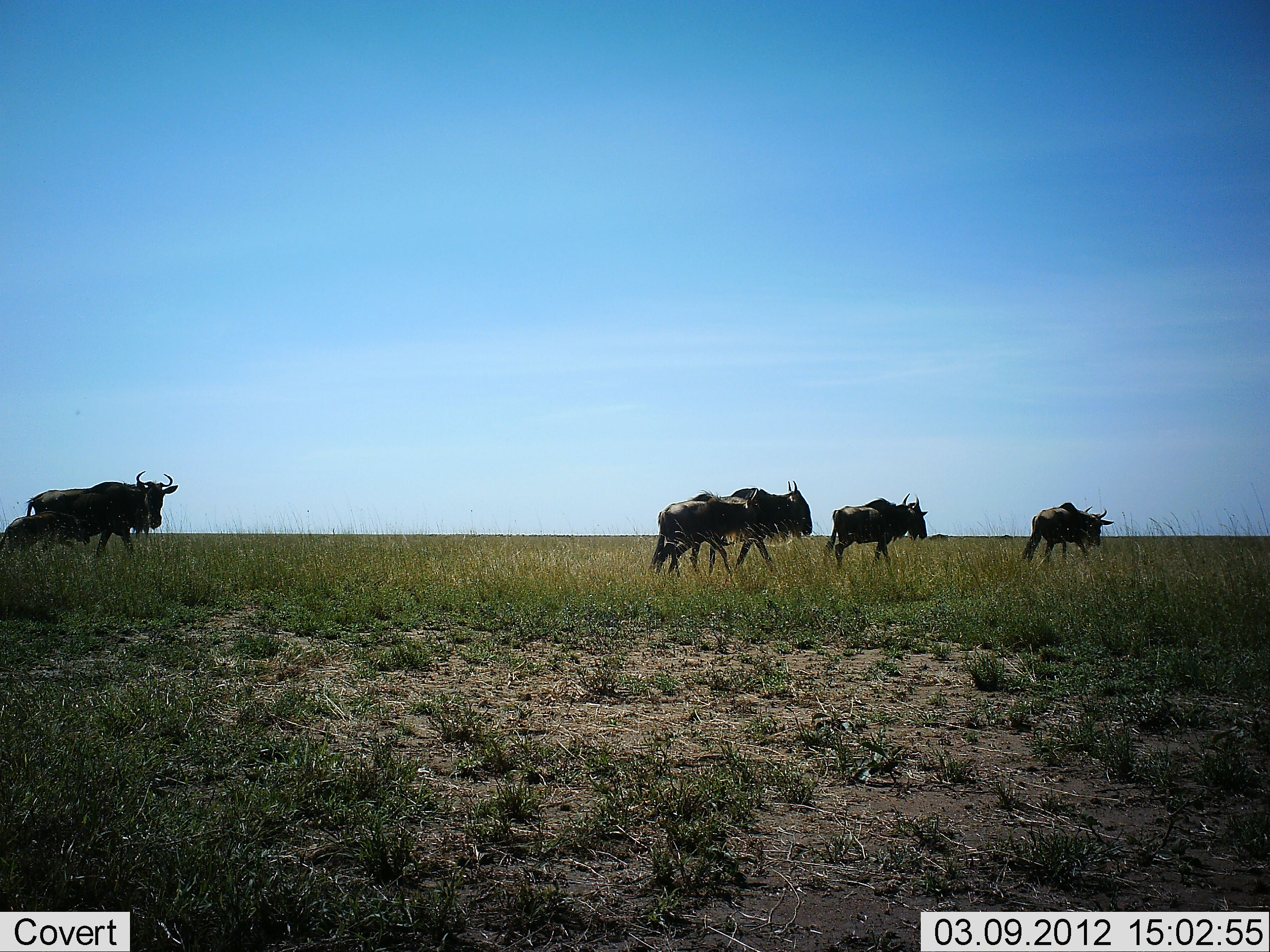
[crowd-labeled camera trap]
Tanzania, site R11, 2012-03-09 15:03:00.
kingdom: Animalia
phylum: Chordata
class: Mammalia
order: Artiodactyla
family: Bovidae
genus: Connochaetes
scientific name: Connochaetes taurinus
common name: blue wildebeest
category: wildebeest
Wildebeest (blue wildebeest) (Connochaetes taurinus), count 6. Behavior (volunteer vote fractions): standing 17%, resting 0%, moving 88%, interacting 0%. Young present (vote fraction): 46%. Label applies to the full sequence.